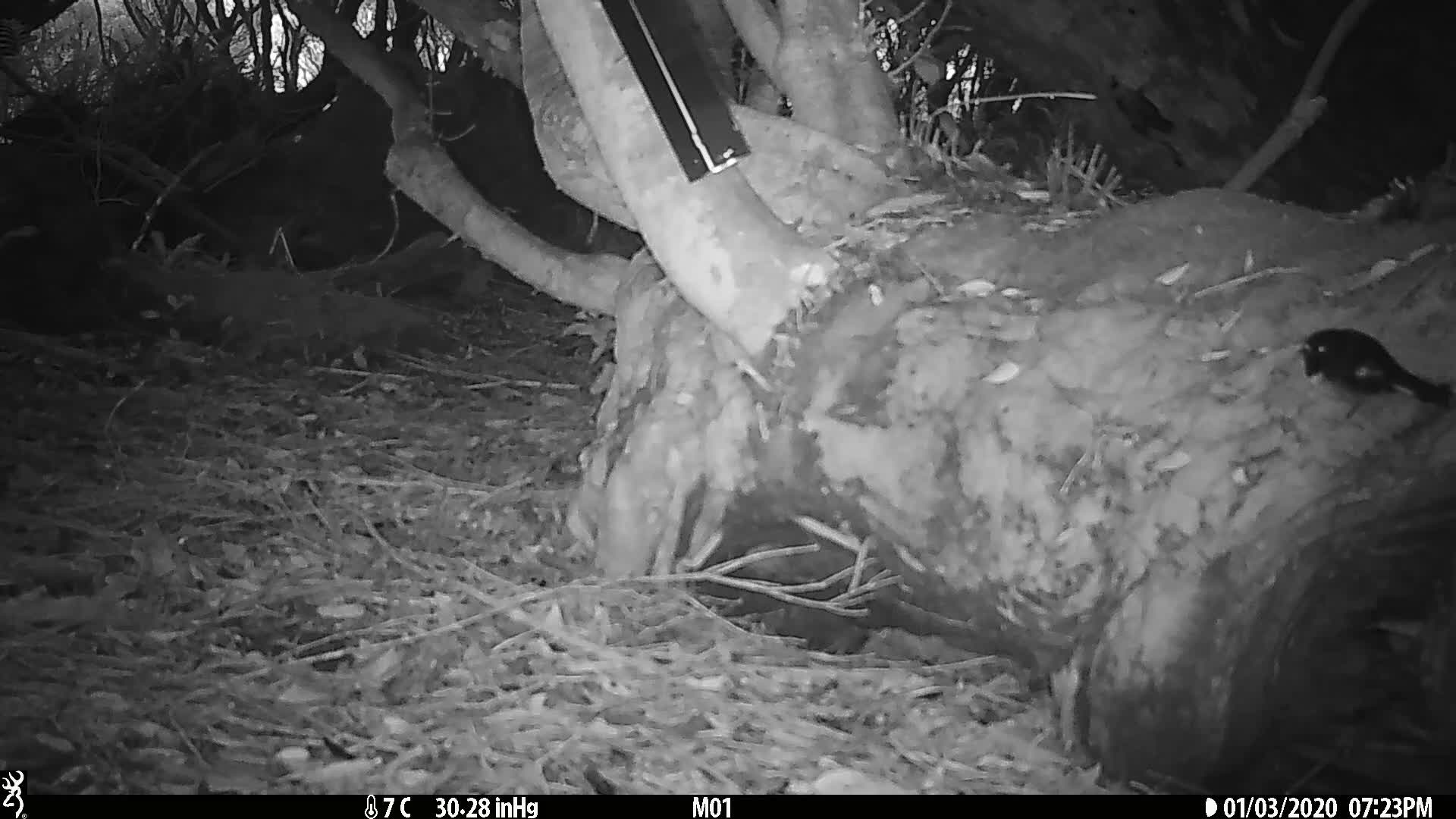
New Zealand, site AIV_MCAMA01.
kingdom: Animalia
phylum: Chordata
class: Aves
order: Passeriformes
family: Petroicidae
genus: Petroica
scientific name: Petroica macrocephala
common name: tomtit